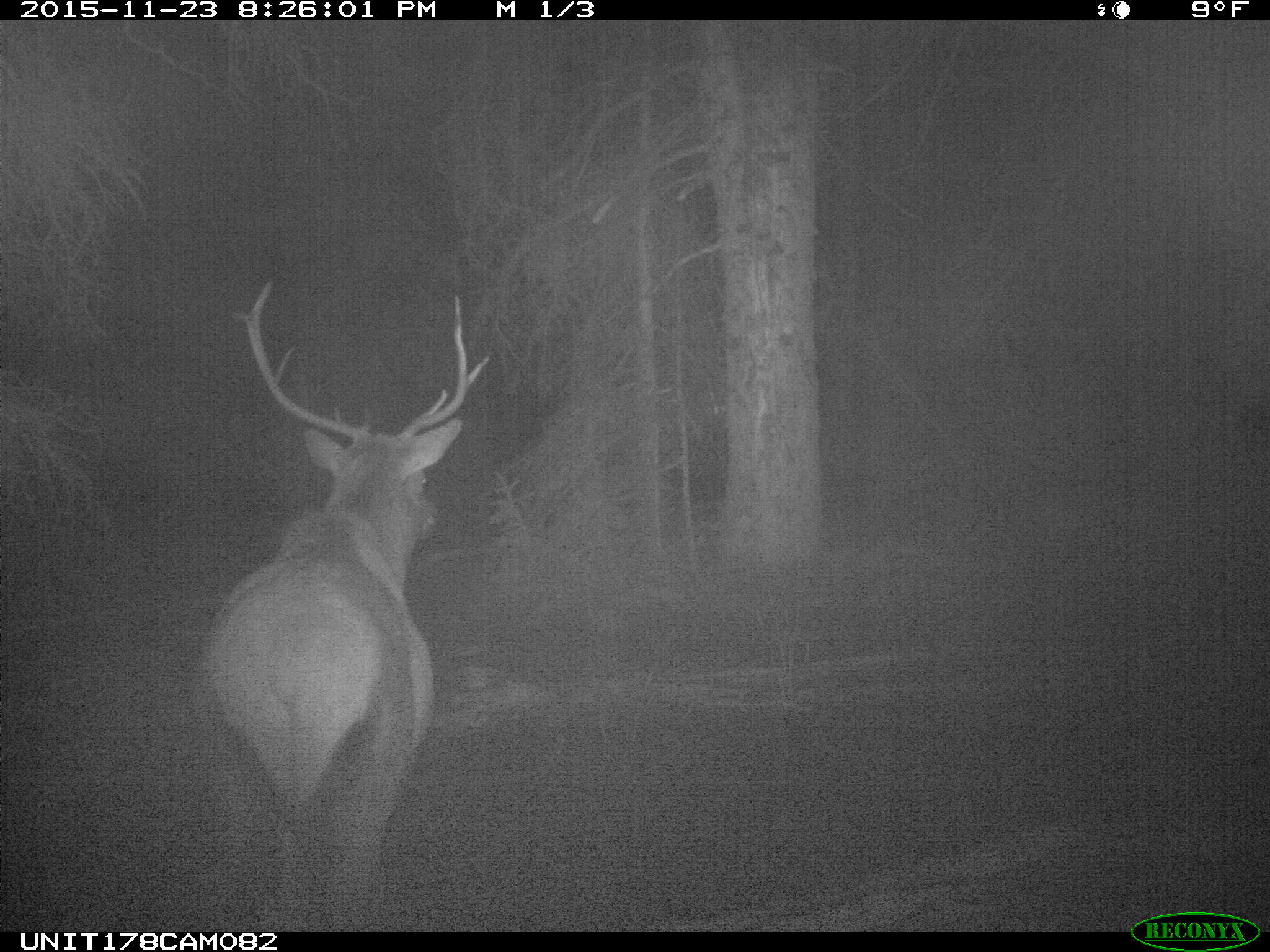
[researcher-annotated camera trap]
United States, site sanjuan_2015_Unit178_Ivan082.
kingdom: Animalia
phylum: Chordata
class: Mammalia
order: Artiodactyla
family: Cervidae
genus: Cervus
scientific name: Cervus elaphus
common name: red deer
Cervus elaphus (red deer).